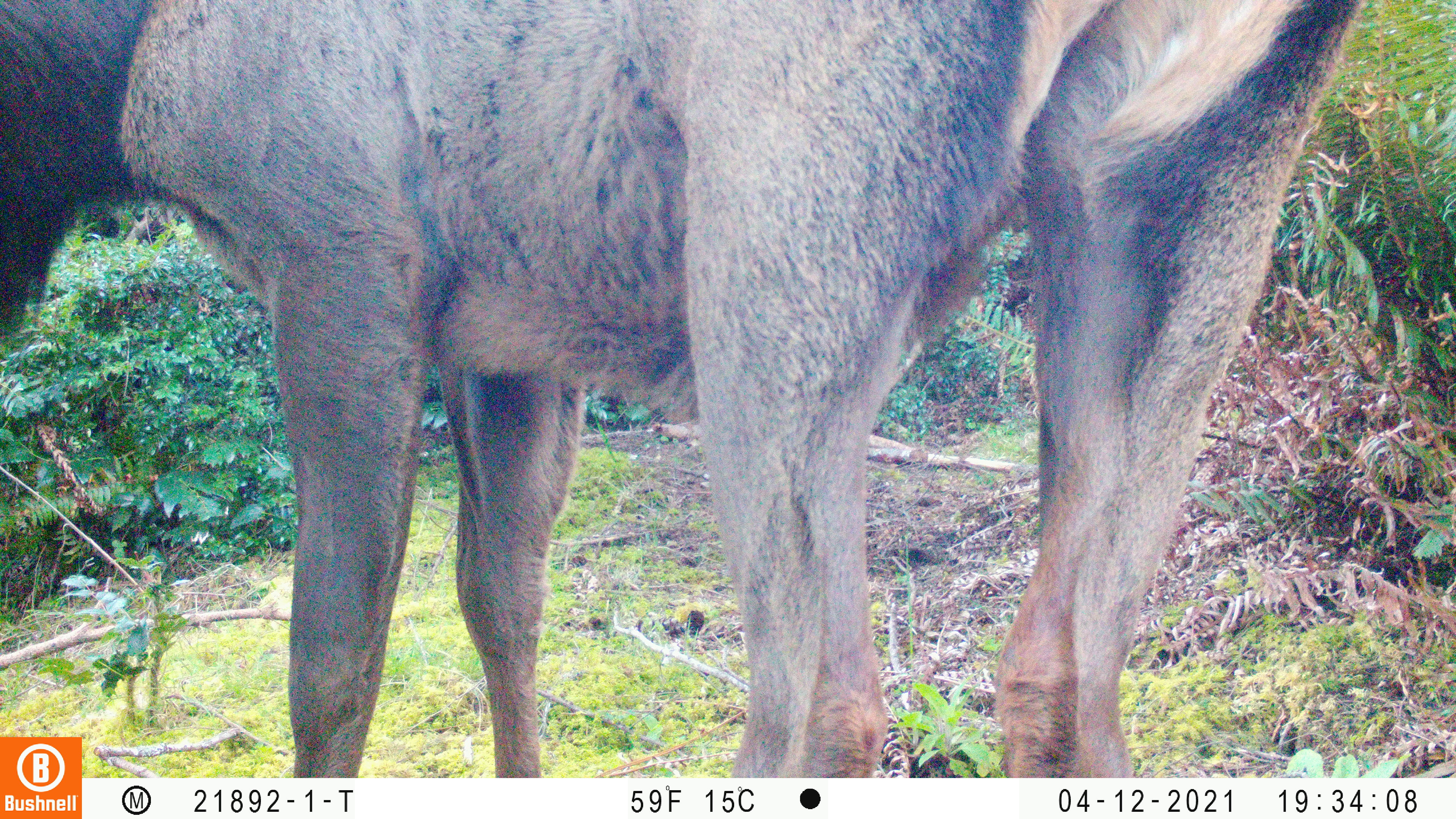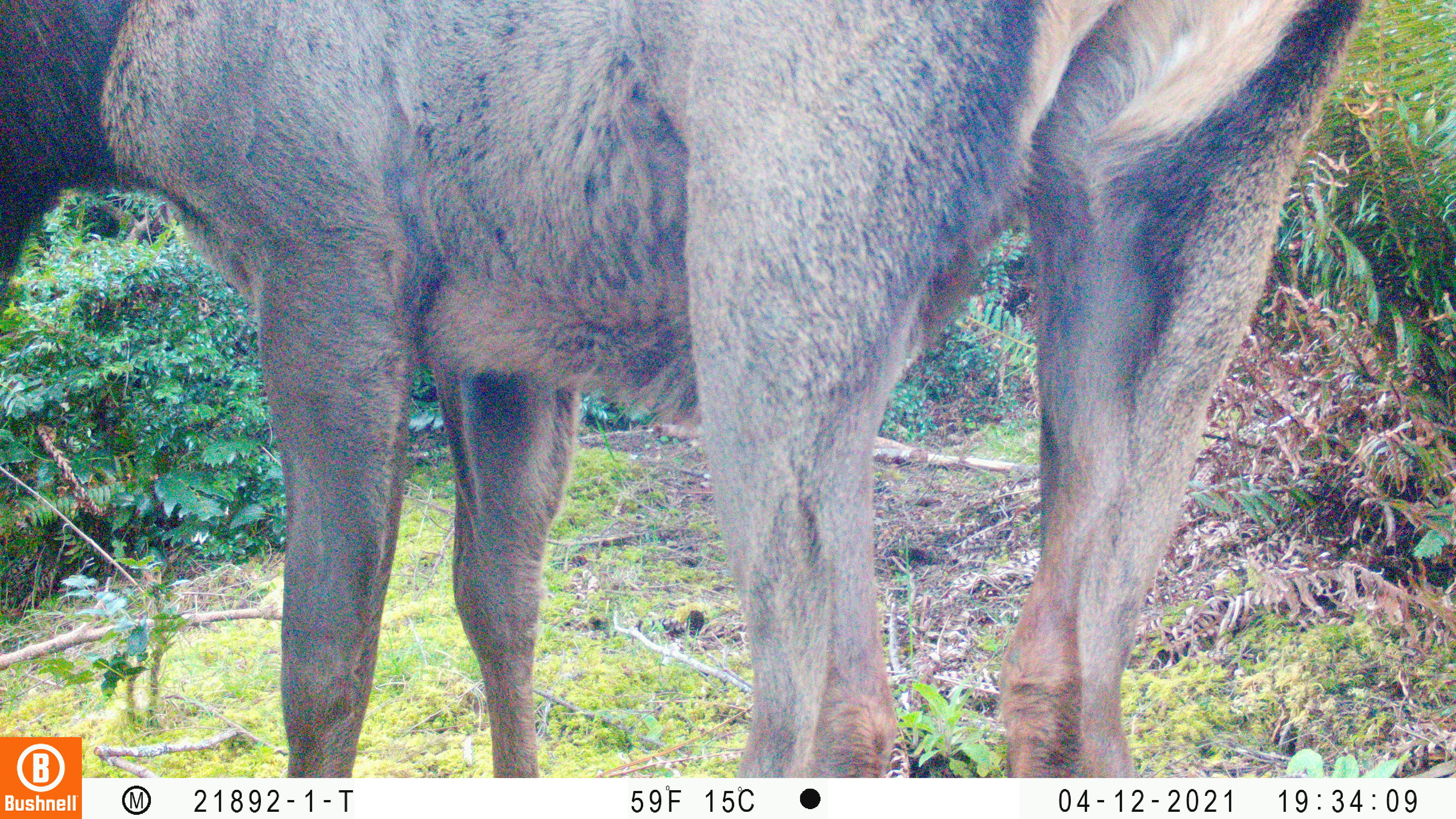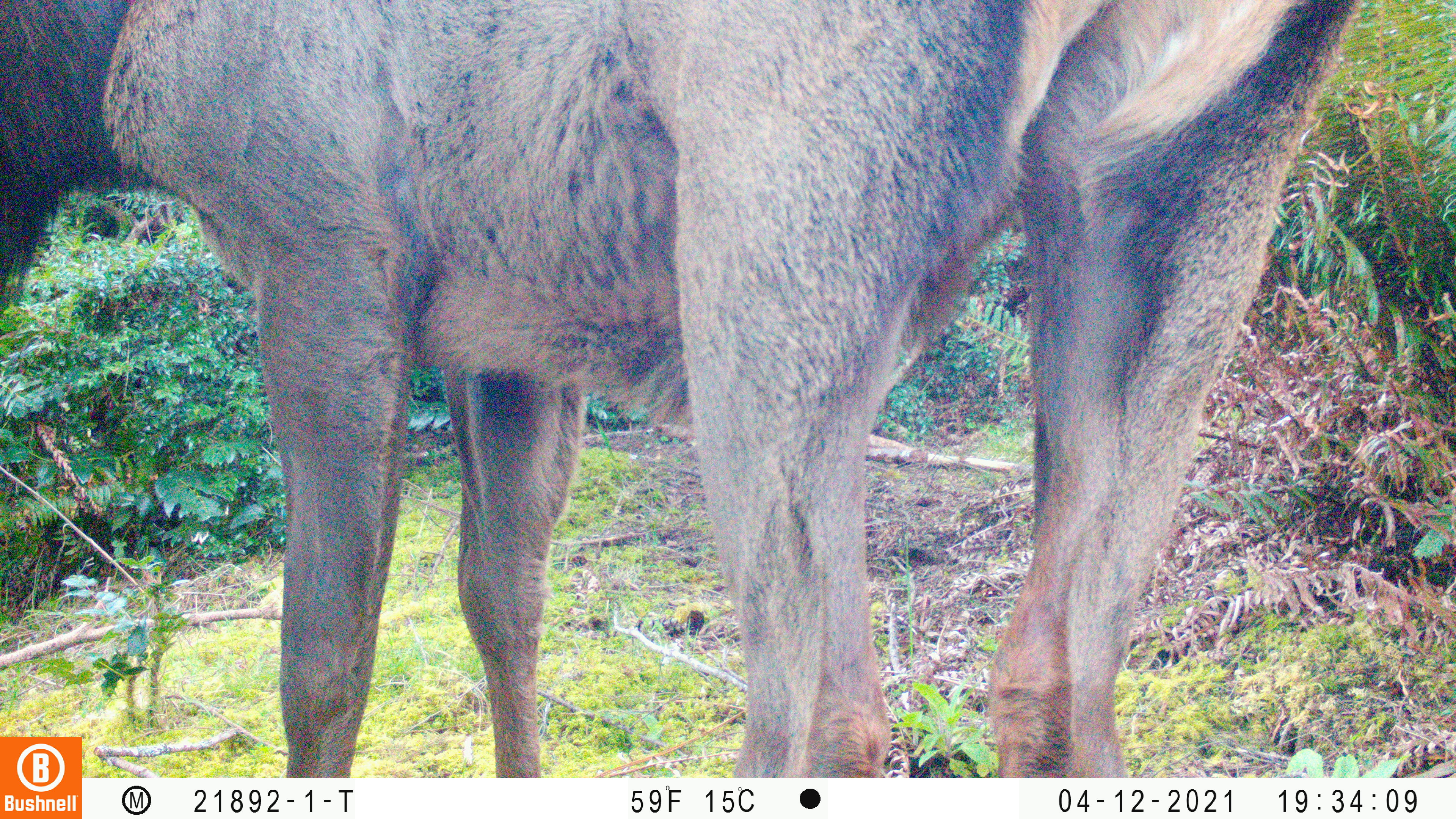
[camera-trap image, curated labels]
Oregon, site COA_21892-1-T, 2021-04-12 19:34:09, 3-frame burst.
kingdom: Animalia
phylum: Chordata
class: Mammalia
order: Artiodactyla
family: Cervidae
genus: Cervus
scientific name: Cervus canadensis roosevelti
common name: roosevelt elk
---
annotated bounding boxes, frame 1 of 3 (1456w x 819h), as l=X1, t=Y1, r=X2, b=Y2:
roosevelt elk: l=0, t=0, r=1378, b=737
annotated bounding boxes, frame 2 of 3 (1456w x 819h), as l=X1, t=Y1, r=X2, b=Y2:
roosevelt elk: l=0, t=0, r=1380, b=738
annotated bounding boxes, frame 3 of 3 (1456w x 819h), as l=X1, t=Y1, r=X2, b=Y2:
roosevelt elk: l=0, t=0, r=1369, b=737